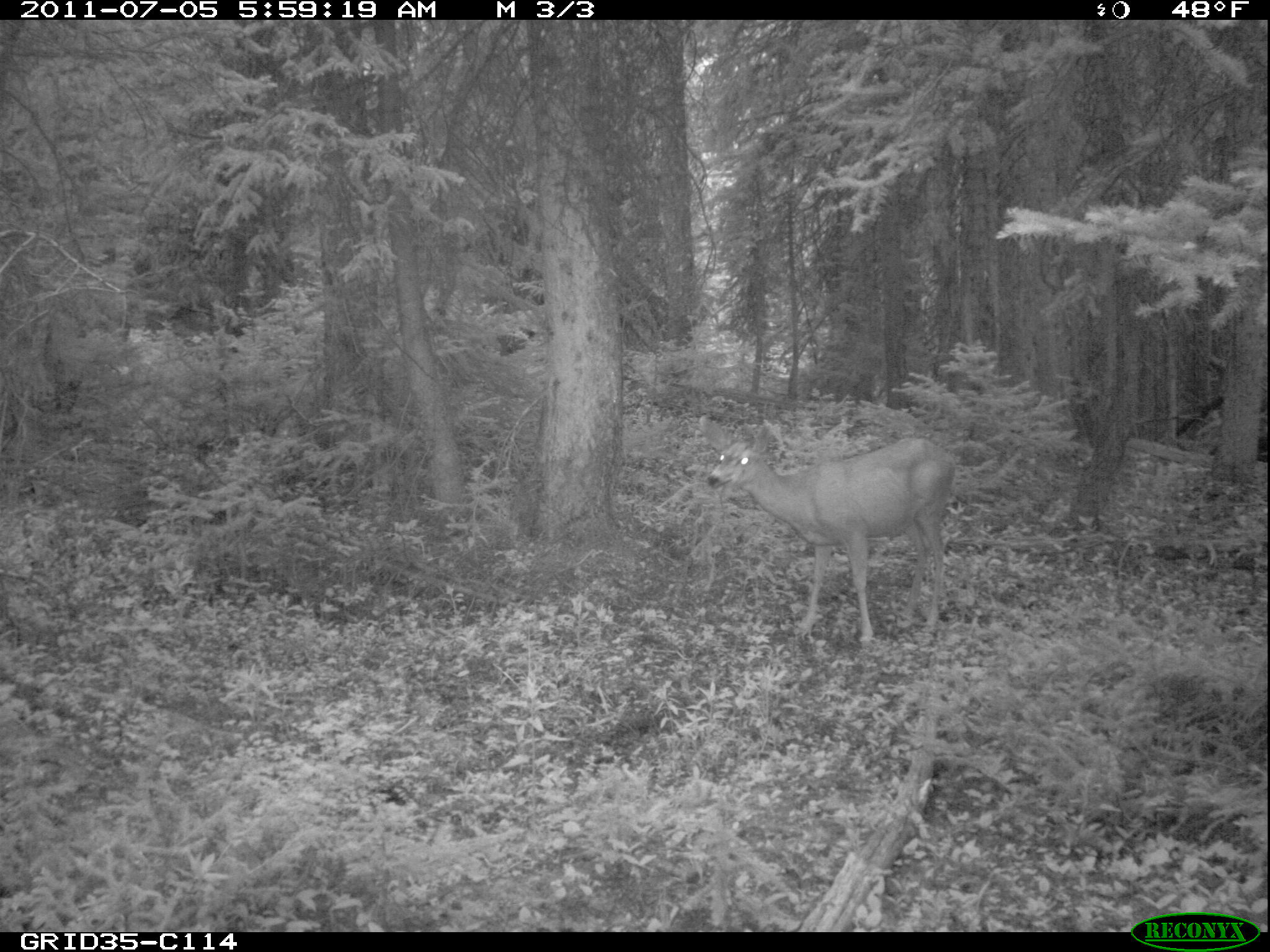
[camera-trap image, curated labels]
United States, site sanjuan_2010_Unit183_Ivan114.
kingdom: Animalia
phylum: Chordata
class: Mammalia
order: Artiodactyla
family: Cervidae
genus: Odocoileus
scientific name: Odocoileus hemionus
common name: mule deer